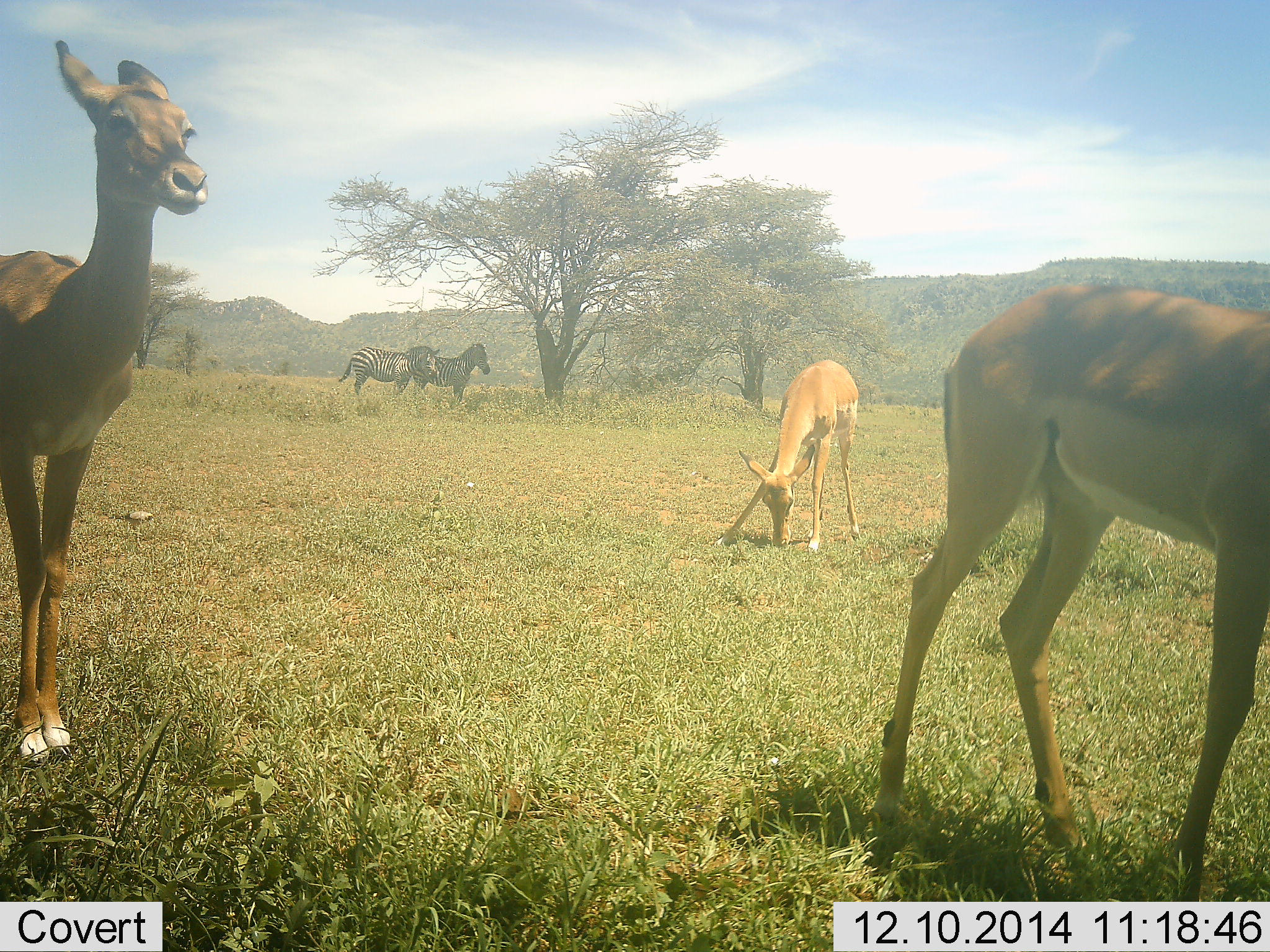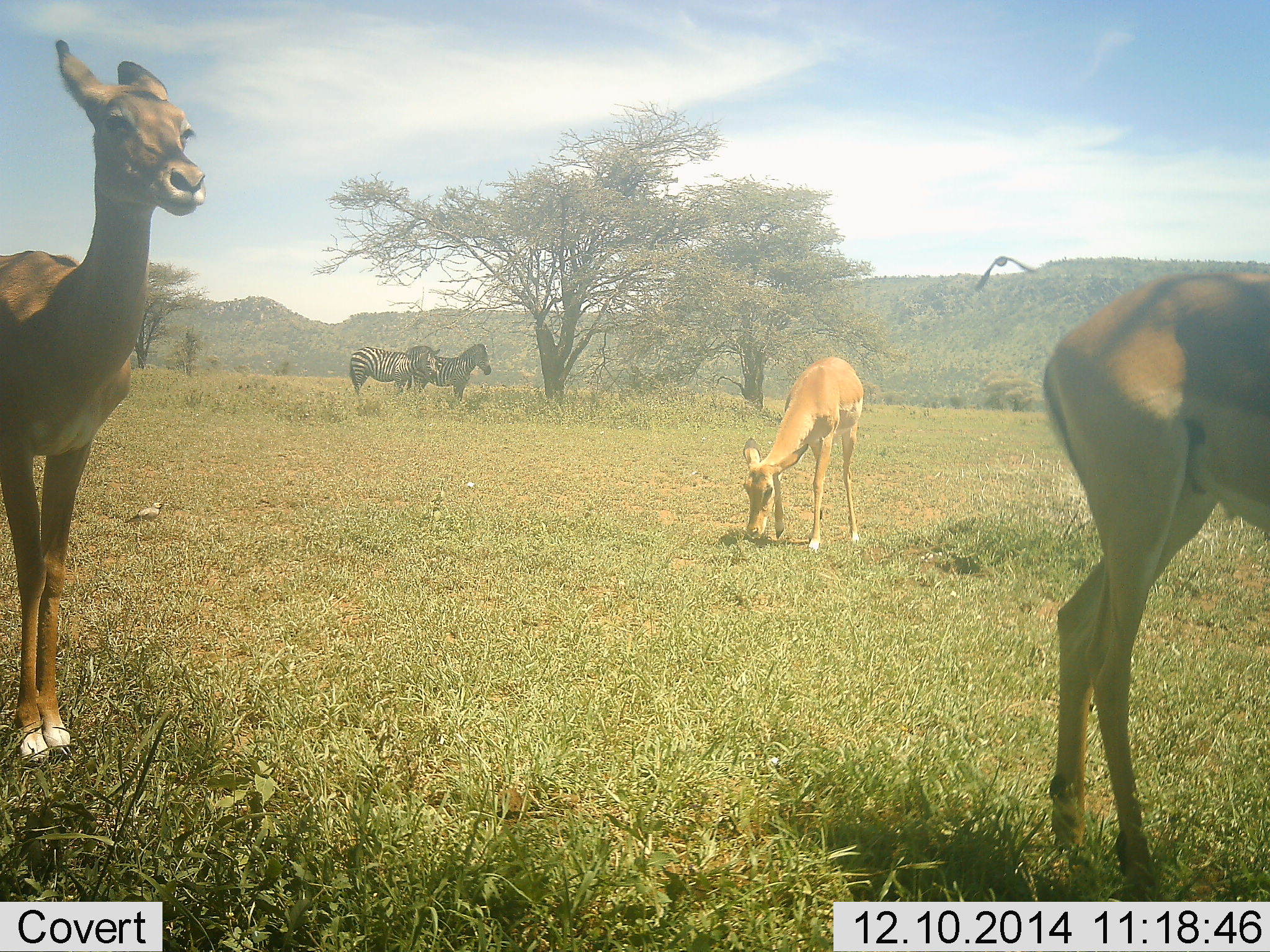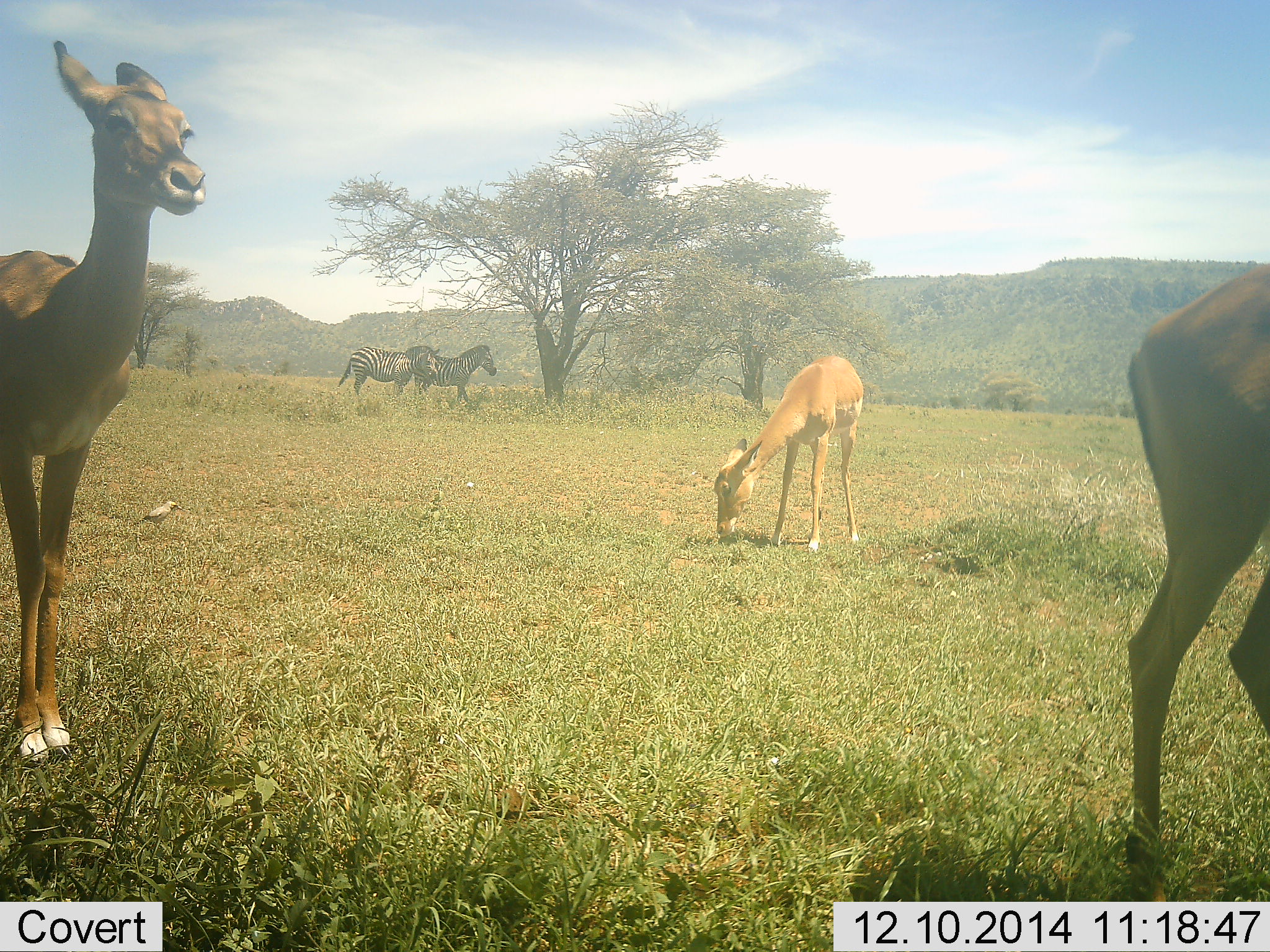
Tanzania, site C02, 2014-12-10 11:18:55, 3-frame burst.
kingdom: Animalia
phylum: Chordata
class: Aves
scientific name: Aves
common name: bird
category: otherbird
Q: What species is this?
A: Otherbird (bird) (Aves).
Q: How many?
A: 2.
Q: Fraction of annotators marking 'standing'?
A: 25%.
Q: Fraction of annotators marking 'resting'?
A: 0%.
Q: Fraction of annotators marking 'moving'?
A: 83%.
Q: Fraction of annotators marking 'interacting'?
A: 0%.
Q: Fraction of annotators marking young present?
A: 0%.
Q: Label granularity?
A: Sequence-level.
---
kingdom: Animalia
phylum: Chordata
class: Mammalia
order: Perissodactyla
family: Equidae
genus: Equus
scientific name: Equus quagga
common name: plains zebra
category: zebra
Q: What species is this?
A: Zebra (plains zebra) (Equus quagga).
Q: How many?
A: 2.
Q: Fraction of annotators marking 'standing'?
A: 100%.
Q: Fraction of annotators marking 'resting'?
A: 0%.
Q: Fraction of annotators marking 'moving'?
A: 0%.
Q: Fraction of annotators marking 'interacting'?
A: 0%.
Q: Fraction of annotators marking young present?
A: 0%.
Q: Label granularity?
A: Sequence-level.